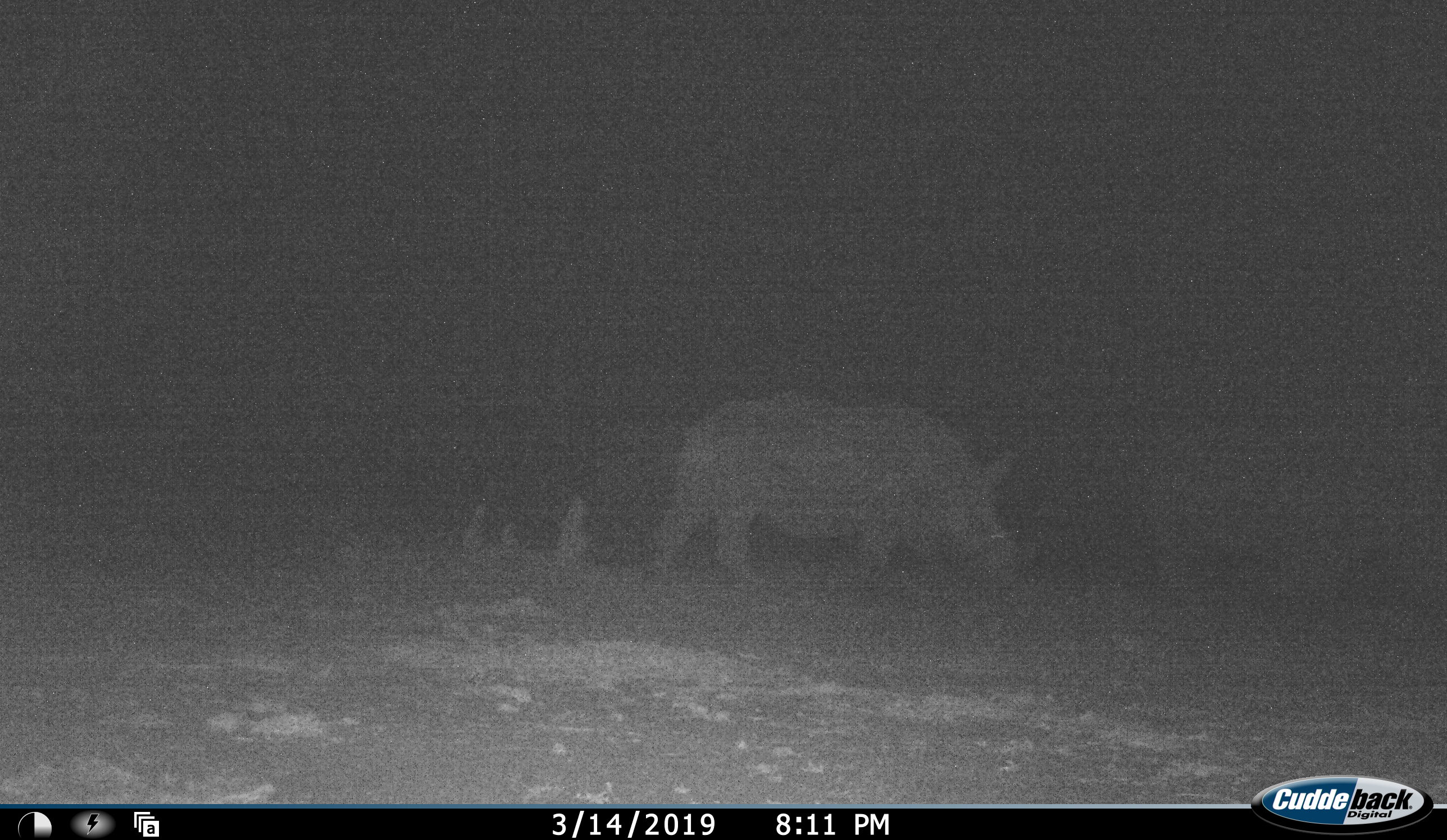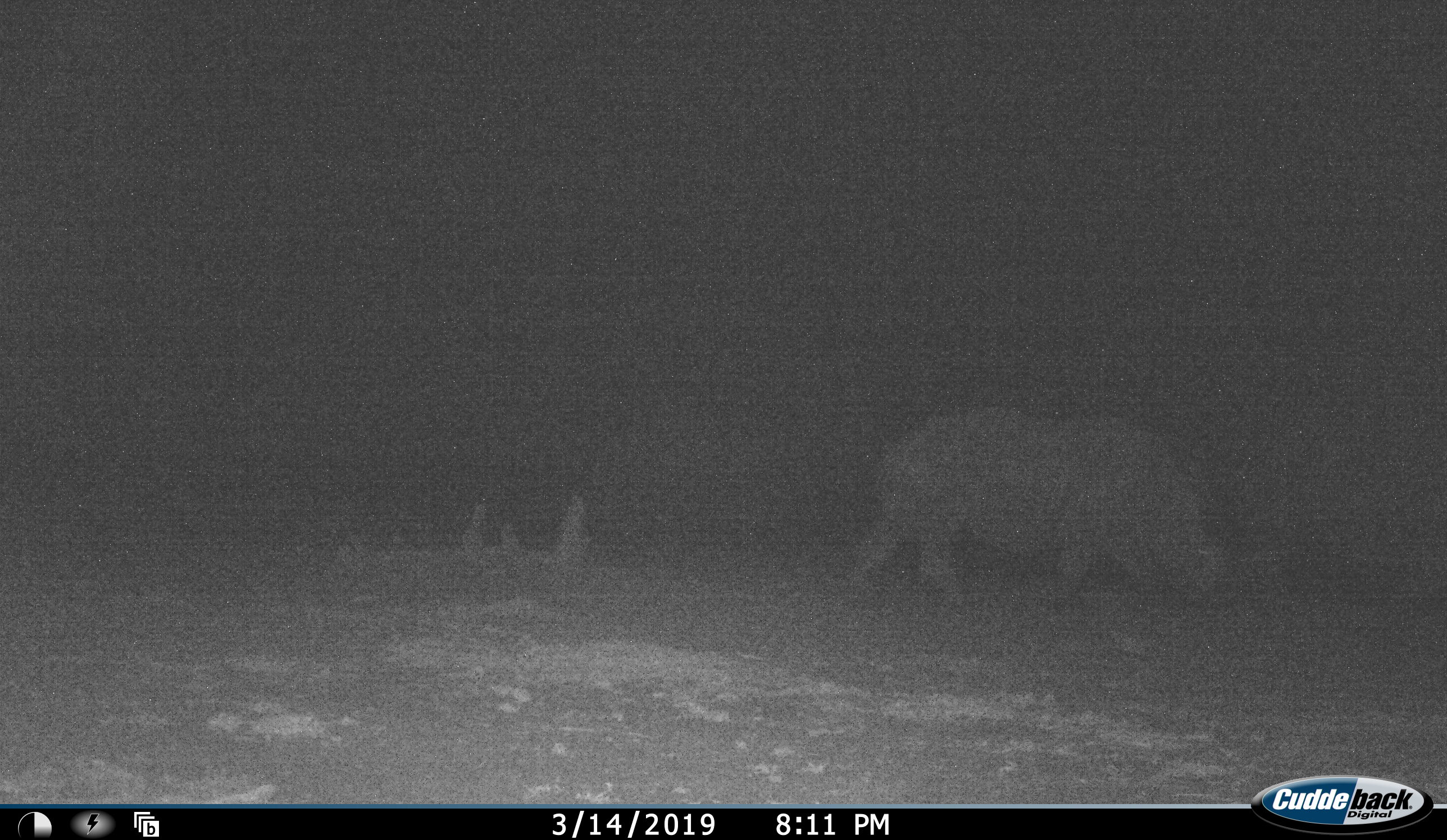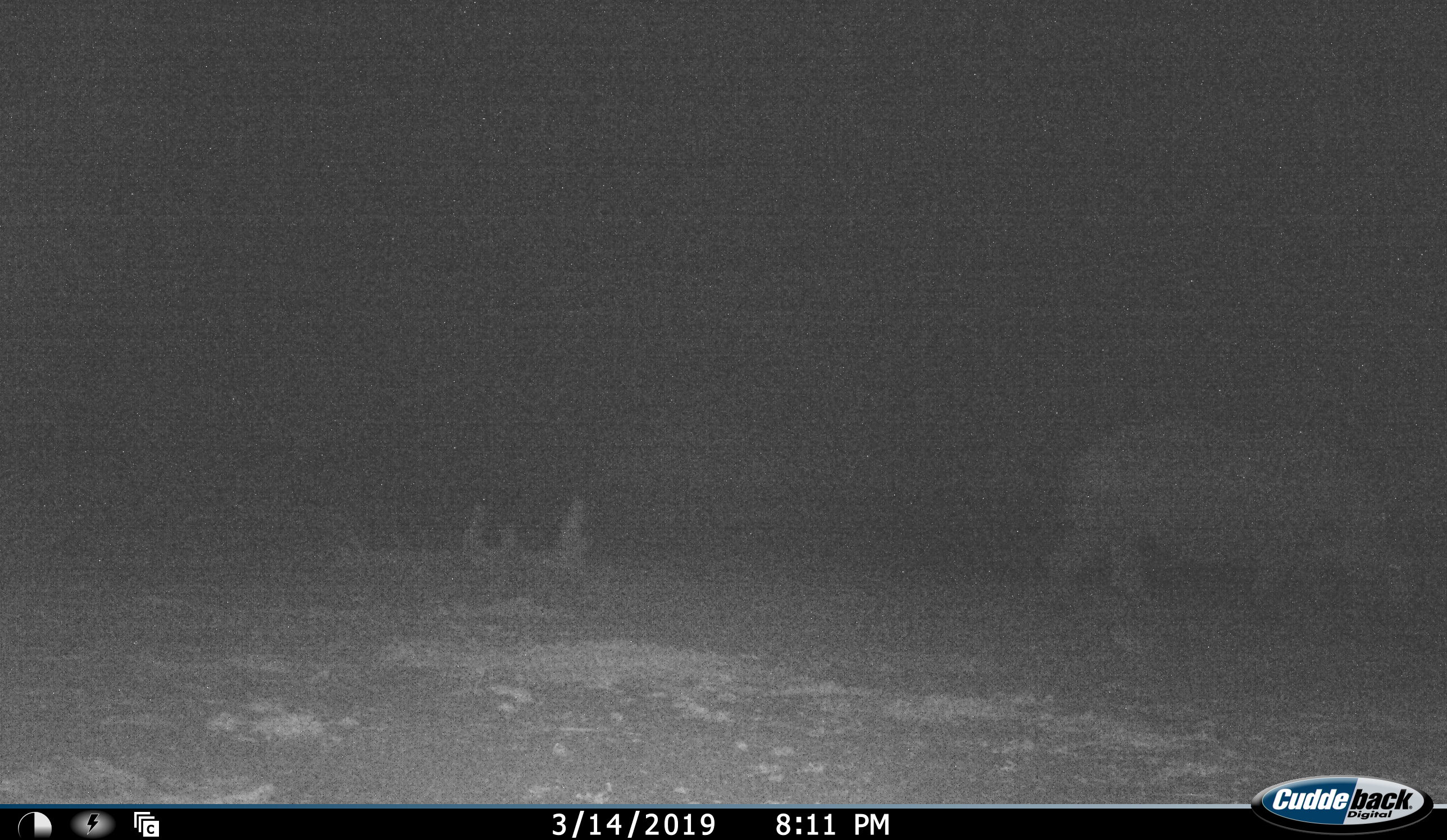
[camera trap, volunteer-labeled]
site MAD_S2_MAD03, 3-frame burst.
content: unidentified animal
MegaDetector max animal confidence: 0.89